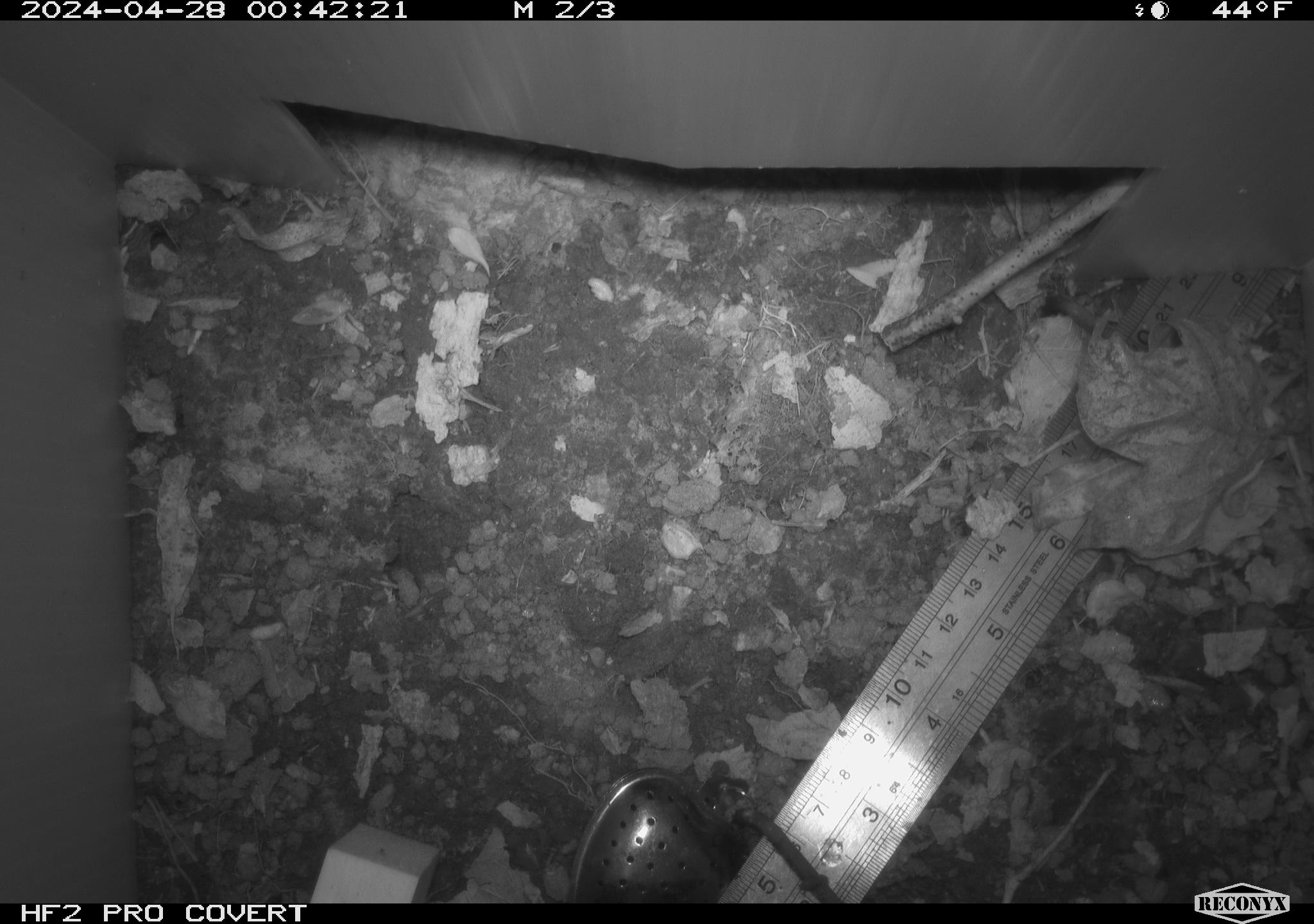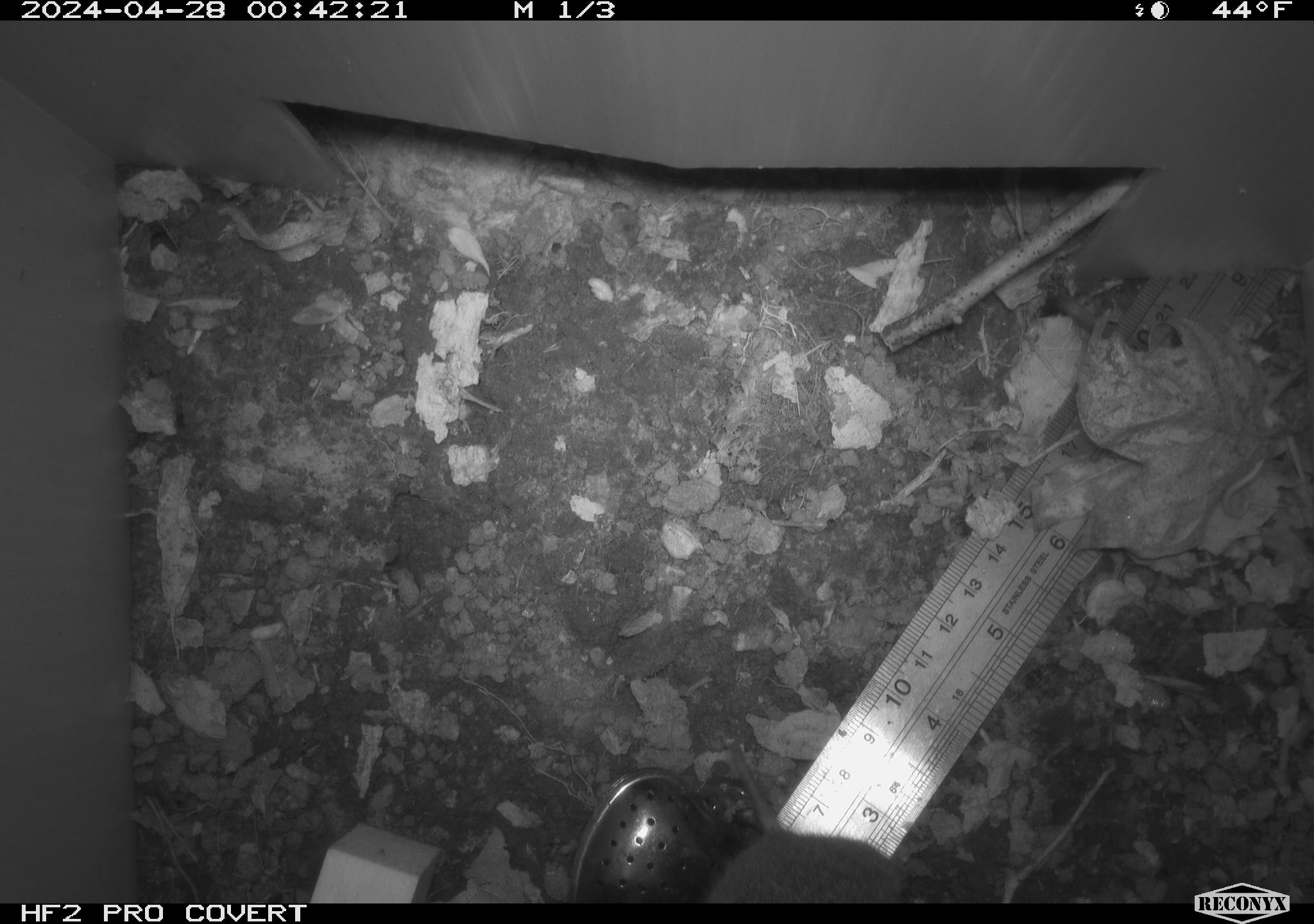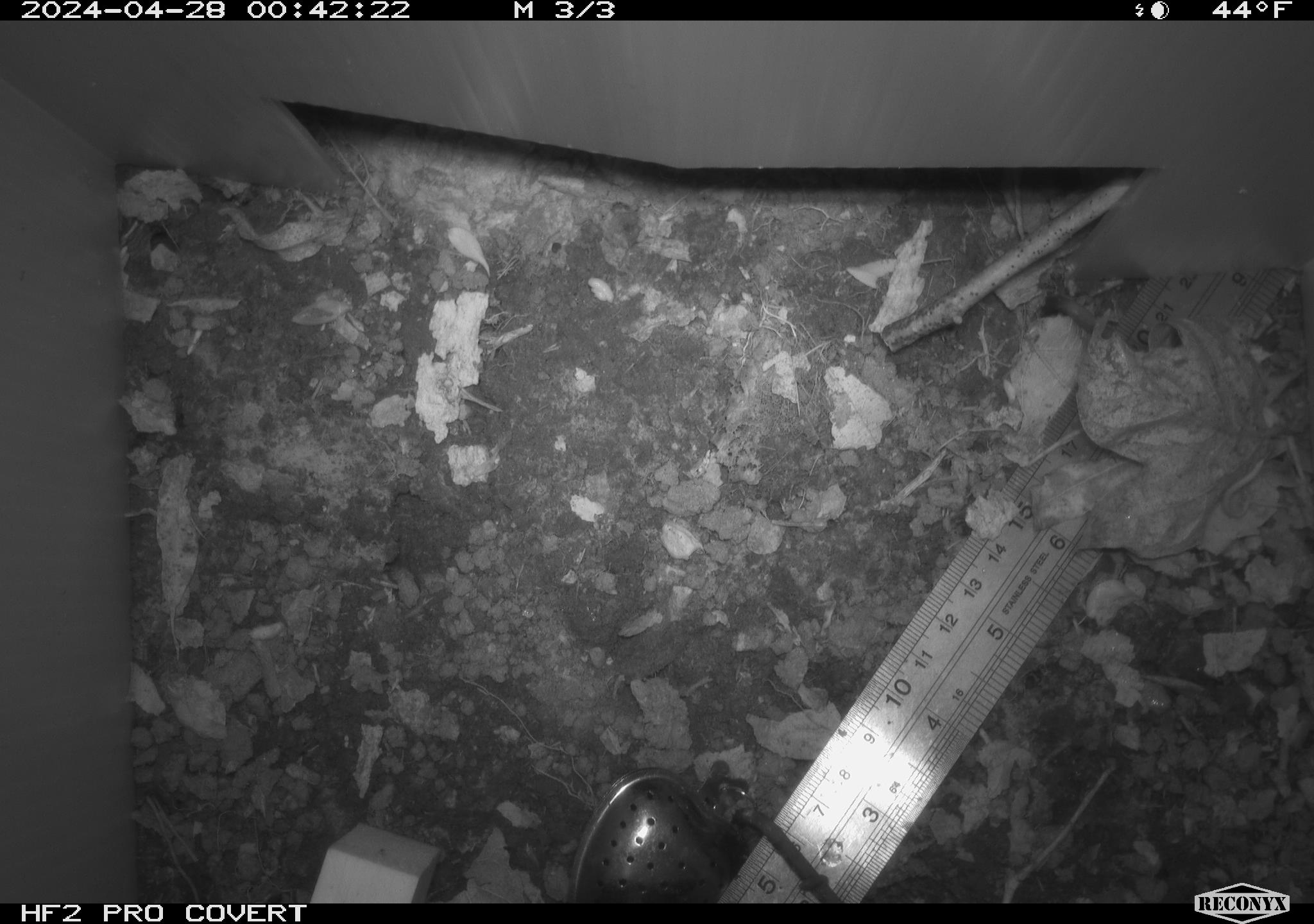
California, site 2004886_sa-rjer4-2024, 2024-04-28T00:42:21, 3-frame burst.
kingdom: Animalia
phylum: Chordata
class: Mammalia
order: Rodentia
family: Cricetidae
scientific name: Arvicolinae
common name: voles, lemmings, and muskrats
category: arvicolinae subfamily